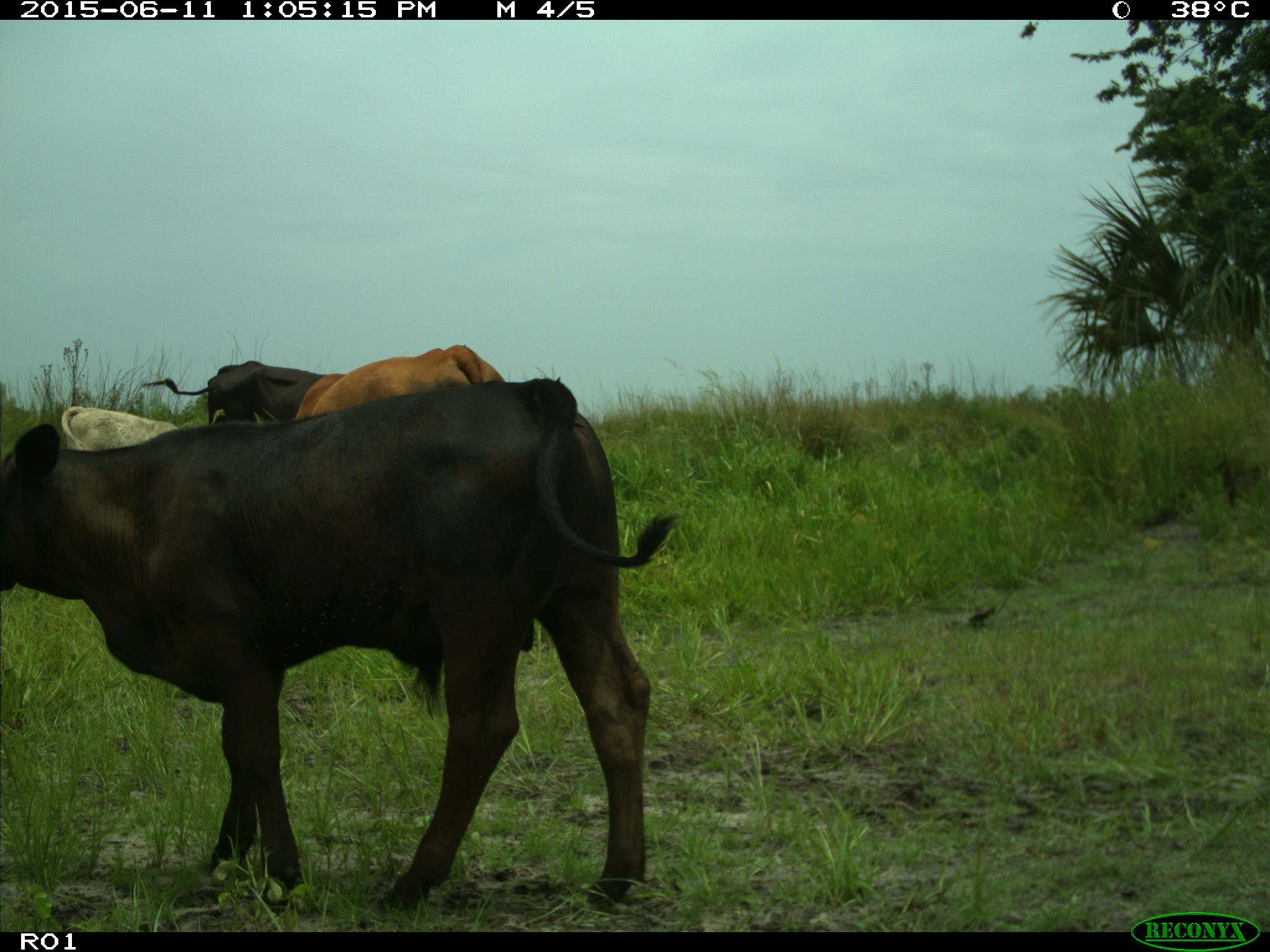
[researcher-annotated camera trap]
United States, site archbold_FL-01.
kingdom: Animalia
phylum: Chordata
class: Mammalia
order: Artiodactyla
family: Bovidae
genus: Bos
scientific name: Bos taurus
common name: domestic cow